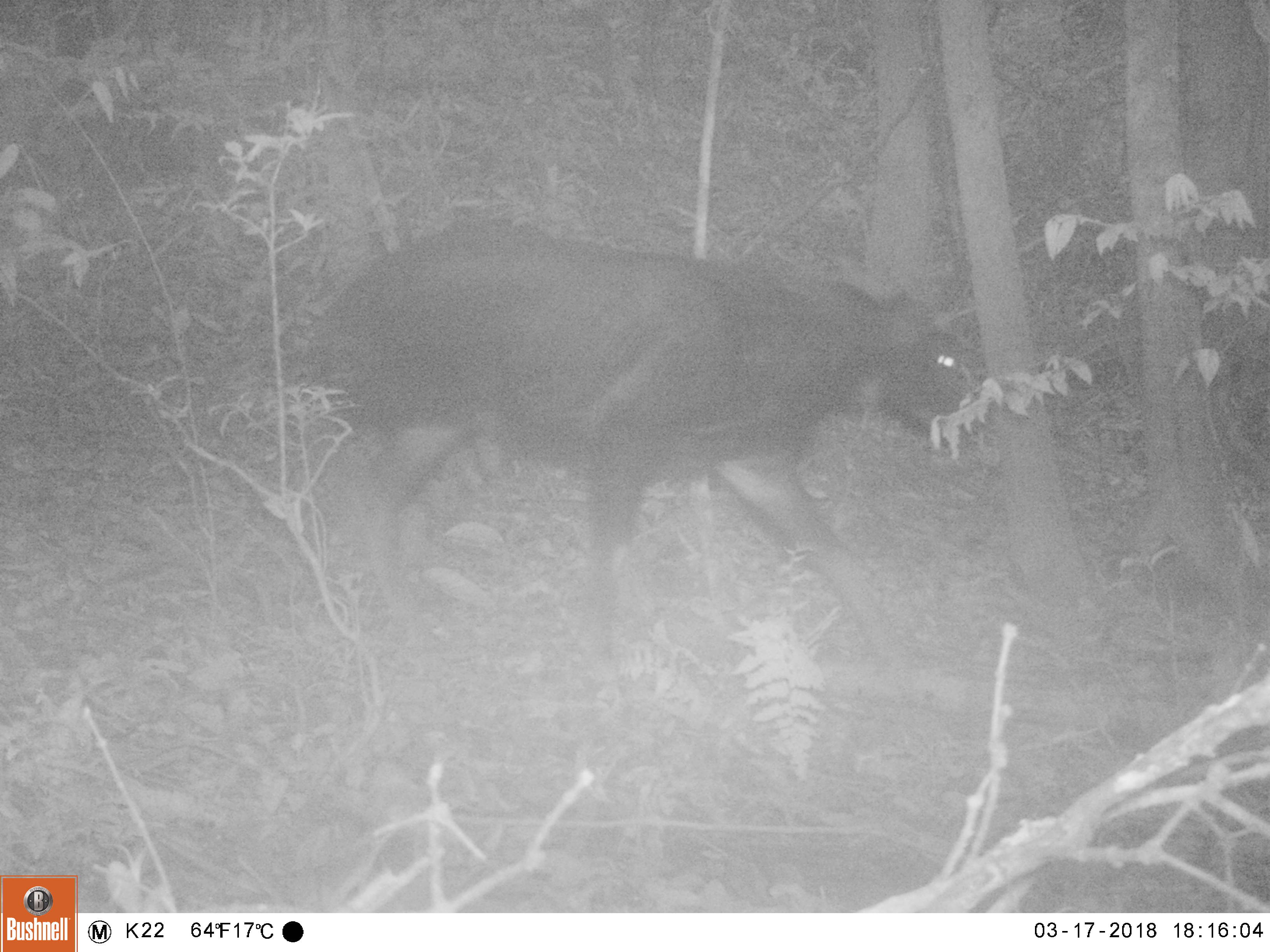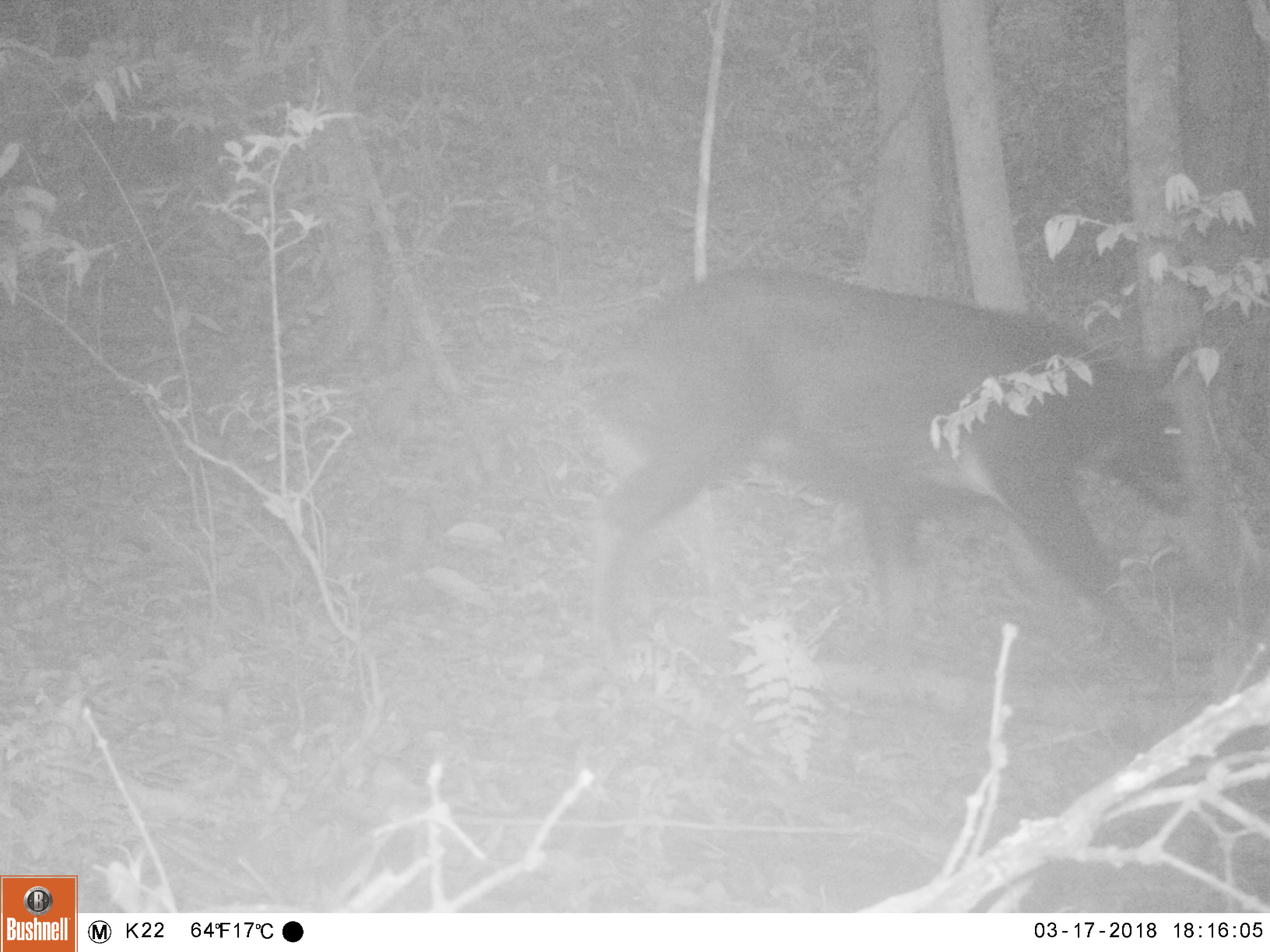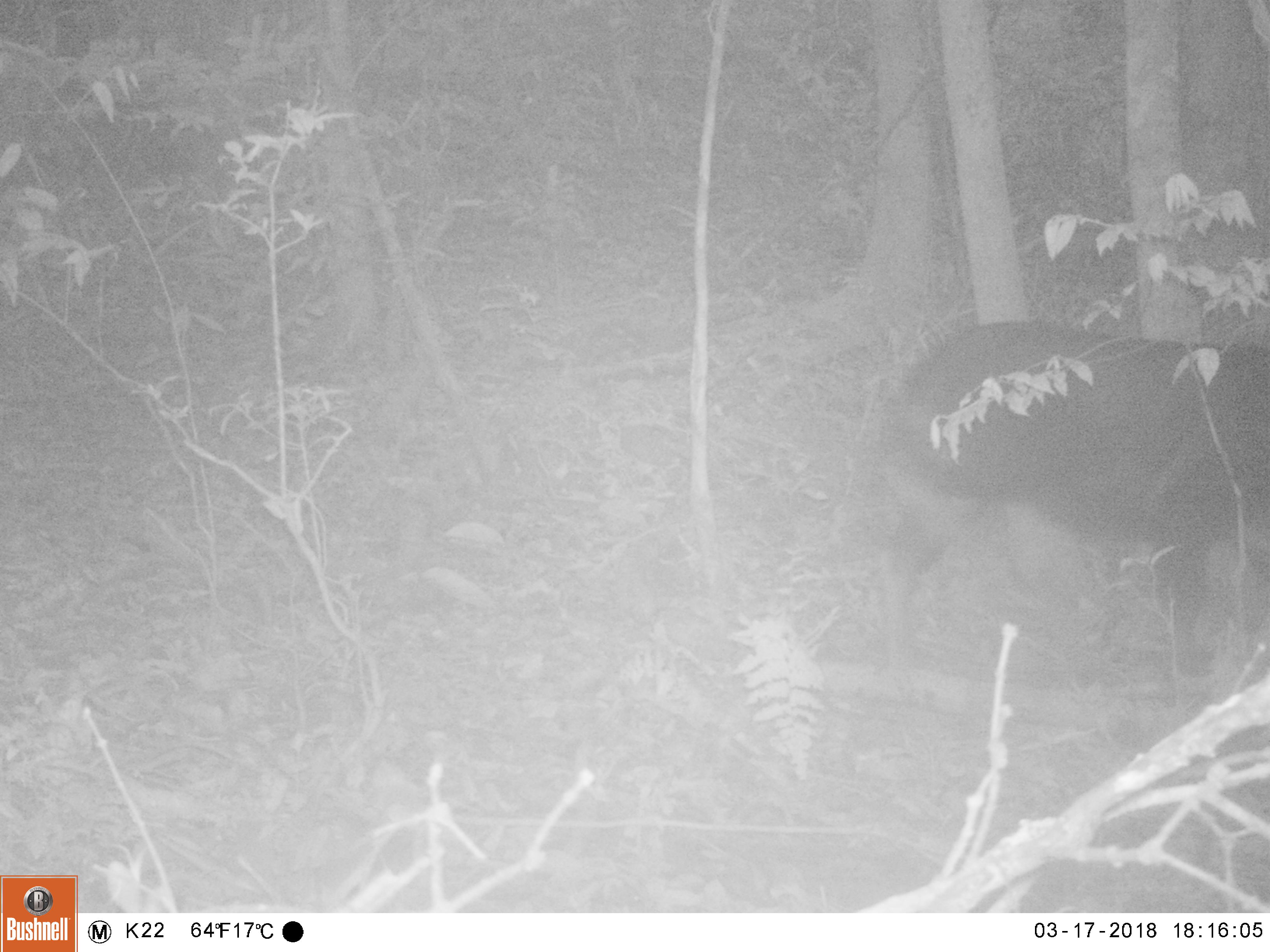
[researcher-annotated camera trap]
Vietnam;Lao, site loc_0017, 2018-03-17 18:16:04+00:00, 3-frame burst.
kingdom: Animalia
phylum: Chordata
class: Mammalia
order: Artiodactyla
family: Bovidae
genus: Capricornis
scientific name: Capricornis sumatraensis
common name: chinese serow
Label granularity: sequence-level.